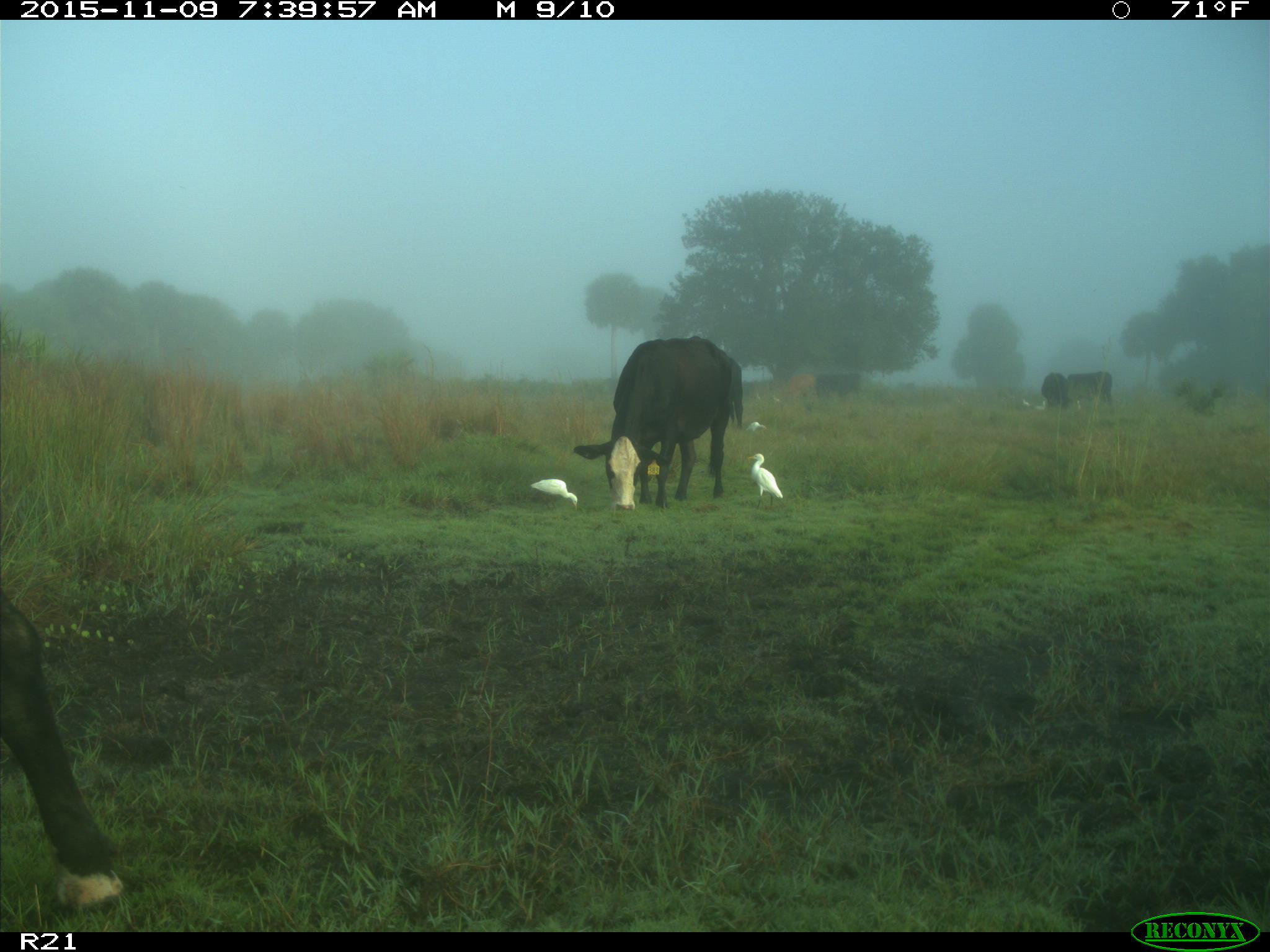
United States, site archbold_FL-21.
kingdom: Animalia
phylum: Chordata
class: Mammalia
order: Artiodactyla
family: Bovidae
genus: Bos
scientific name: Bos taurus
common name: domestic cow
Bos taurus (domestic cow).